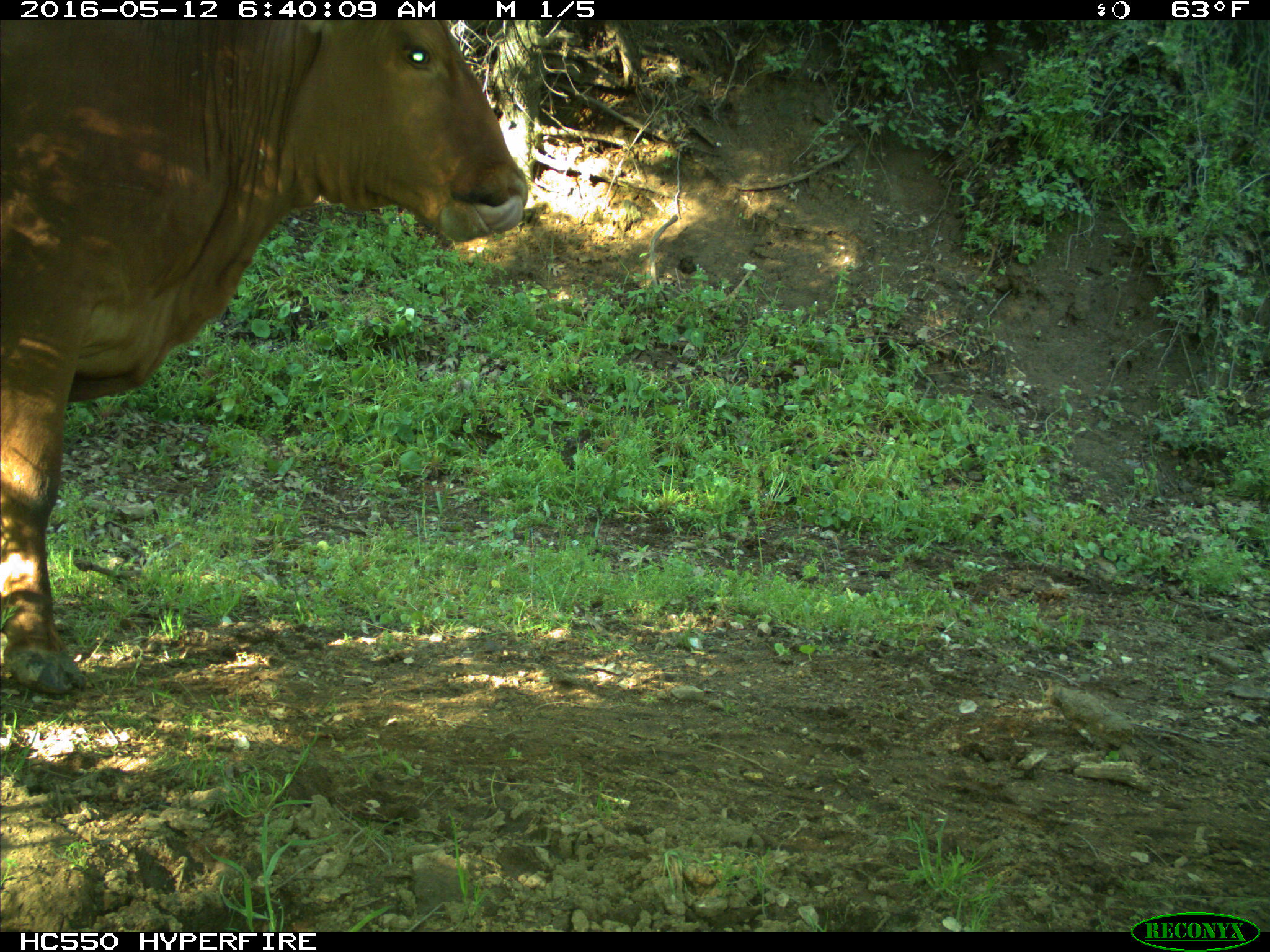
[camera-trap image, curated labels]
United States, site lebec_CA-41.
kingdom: Animalia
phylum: Chordata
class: Mammalia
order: Artiodactyla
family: Bovidae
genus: Bos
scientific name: Bos taurus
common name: domestic cow